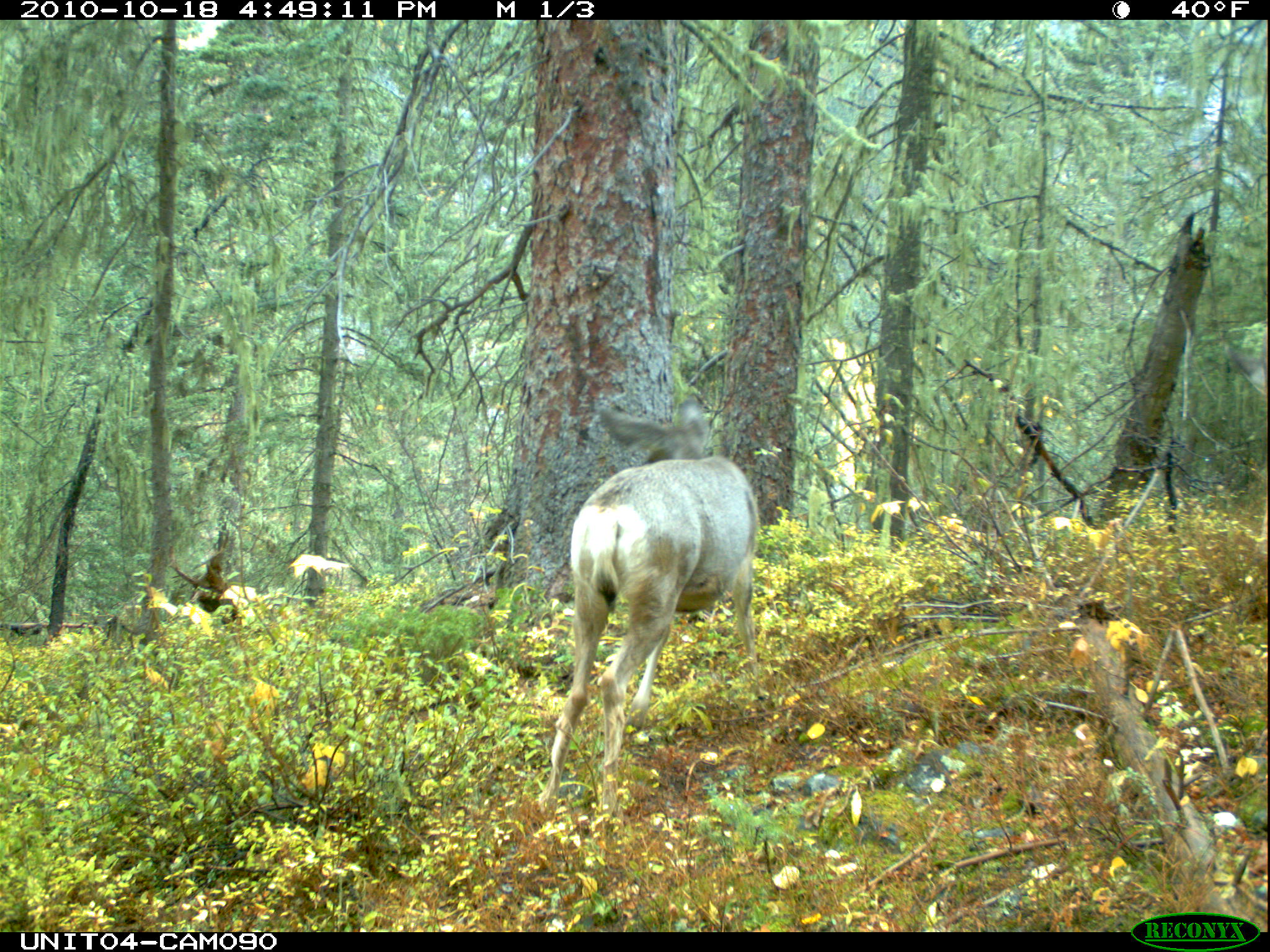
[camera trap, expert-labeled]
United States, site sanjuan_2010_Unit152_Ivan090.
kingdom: Animalia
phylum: Chordata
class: Mammalia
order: Artiodactyla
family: Cervidae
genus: Odocoileus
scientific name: Odocoileus hemionus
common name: mule deer